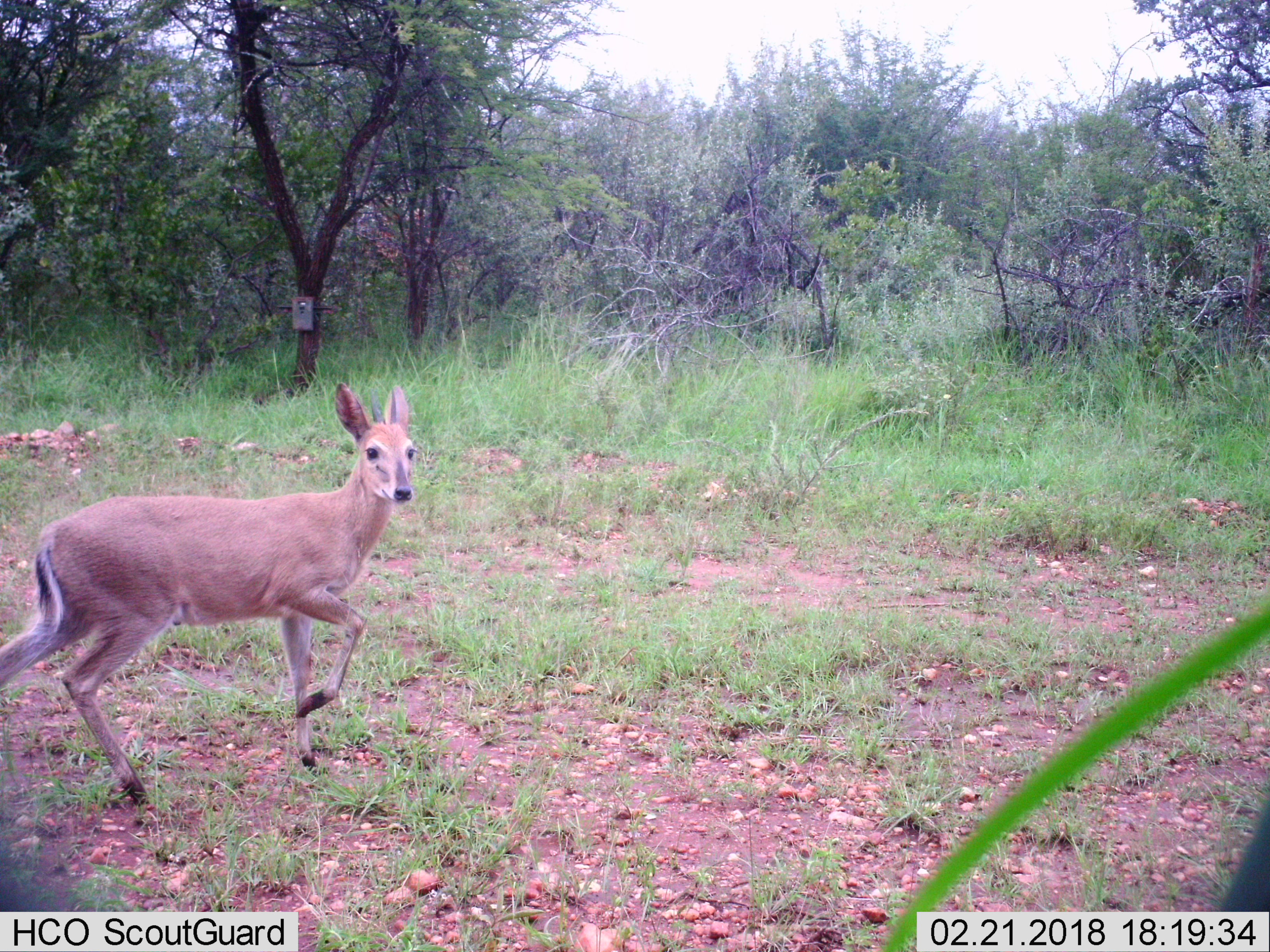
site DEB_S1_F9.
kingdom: Animalia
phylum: Chordata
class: Mammalia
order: Artiodactyla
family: Bovidae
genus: Sylvicapra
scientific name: Sylvicapra grimmia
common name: common duiker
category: duikercommongrey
Duikercommongrey (common duiker) (Sylvicapra grimmia), count 1. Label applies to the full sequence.